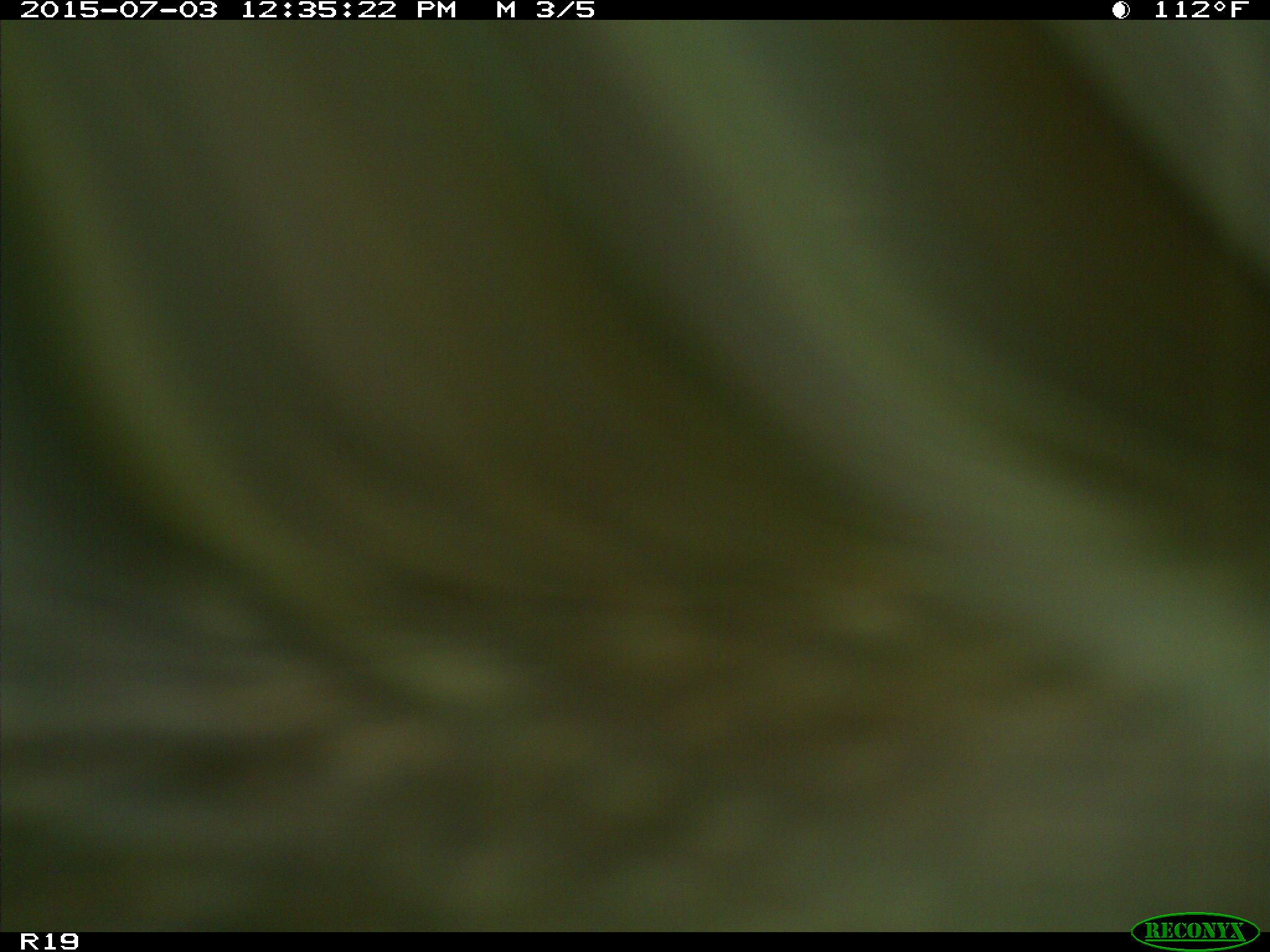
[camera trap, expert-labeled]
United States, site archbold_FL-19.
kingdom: Animalia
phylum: Chordata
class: Mammalia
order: Artiodactyla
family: Bovidae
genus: Bos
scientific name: Bos taurus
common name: domestic cow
Bos taurus (domestic cow).